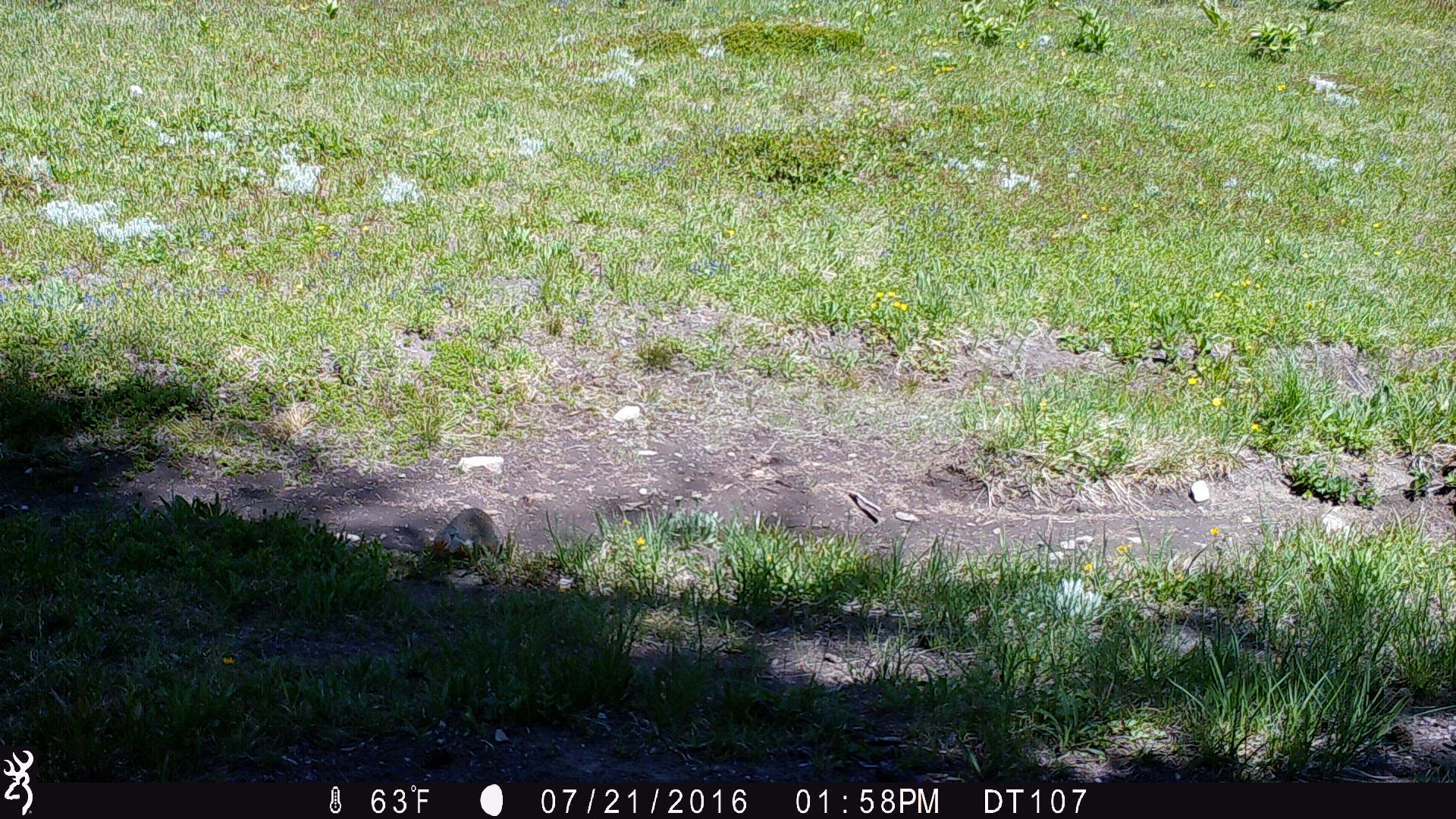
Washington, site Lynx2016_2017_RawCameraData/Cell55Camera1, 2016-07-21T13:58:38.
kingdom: Animalia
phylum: Chordata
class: Mammalia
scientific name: Mammalia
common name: small mammal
Small mammal (Mammalia). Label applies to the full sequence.